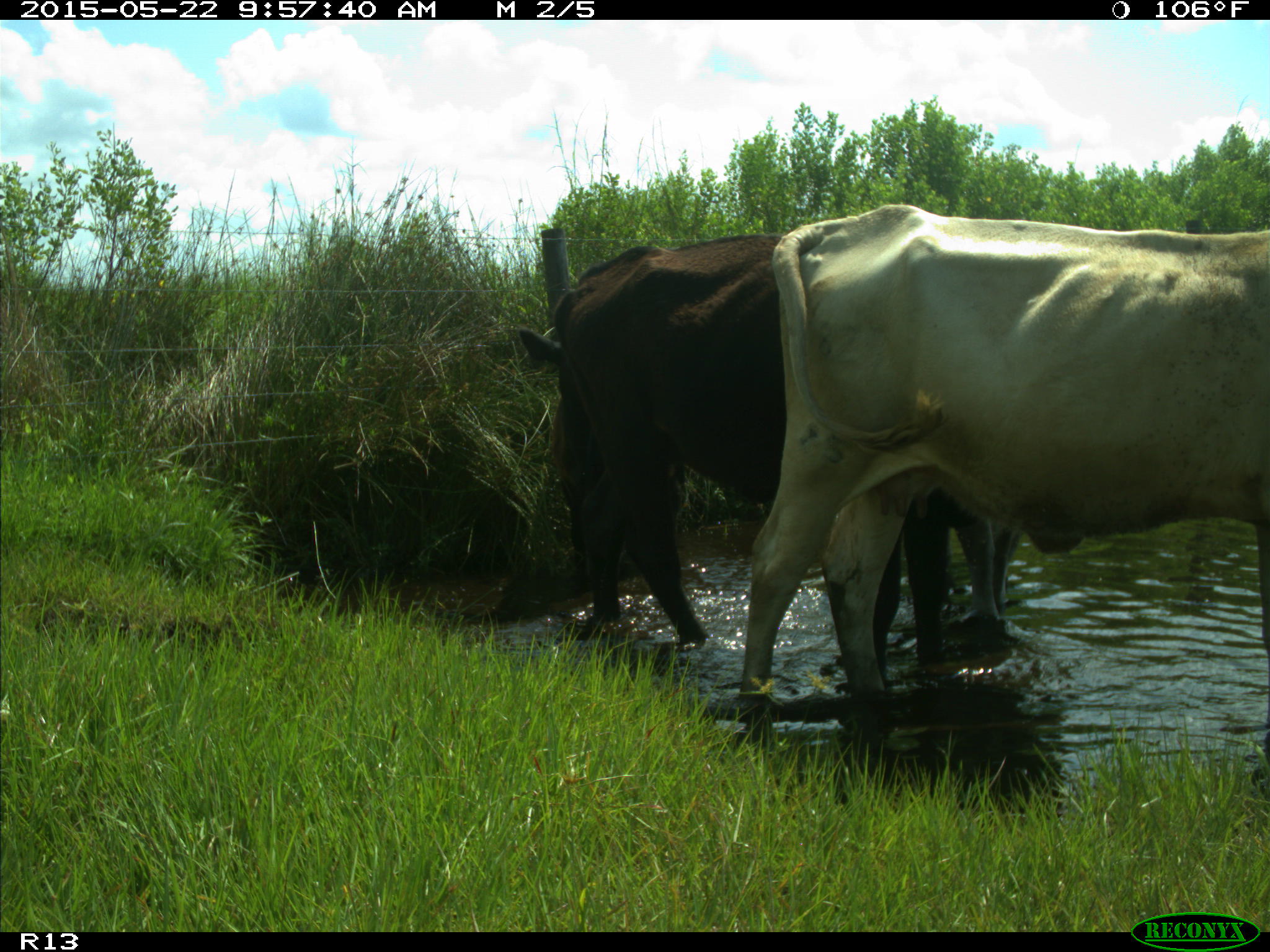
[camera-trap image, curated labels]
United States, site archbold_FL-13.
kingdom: Animalia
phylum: Chordata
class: Mammalia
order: Artiodactyla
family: Bovidae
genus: Bos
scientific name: Bos taurus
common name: domestic cow